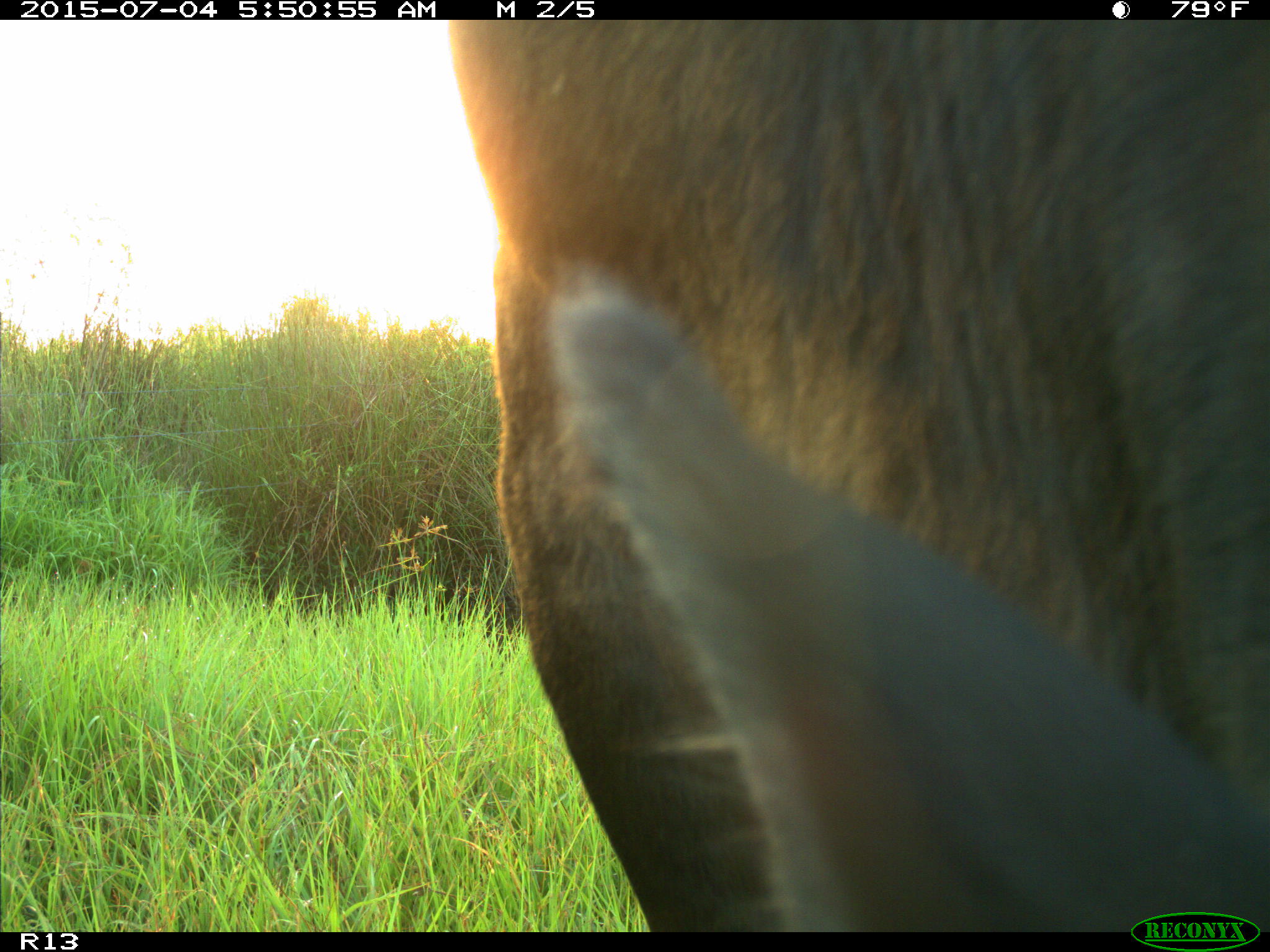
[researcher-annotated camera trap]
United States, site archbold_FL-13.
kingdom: Animalia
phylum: Chordata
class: Mammalia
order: Artiodactyla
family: Bovidae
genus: Bos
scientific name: Bos taurus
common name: domestic cow